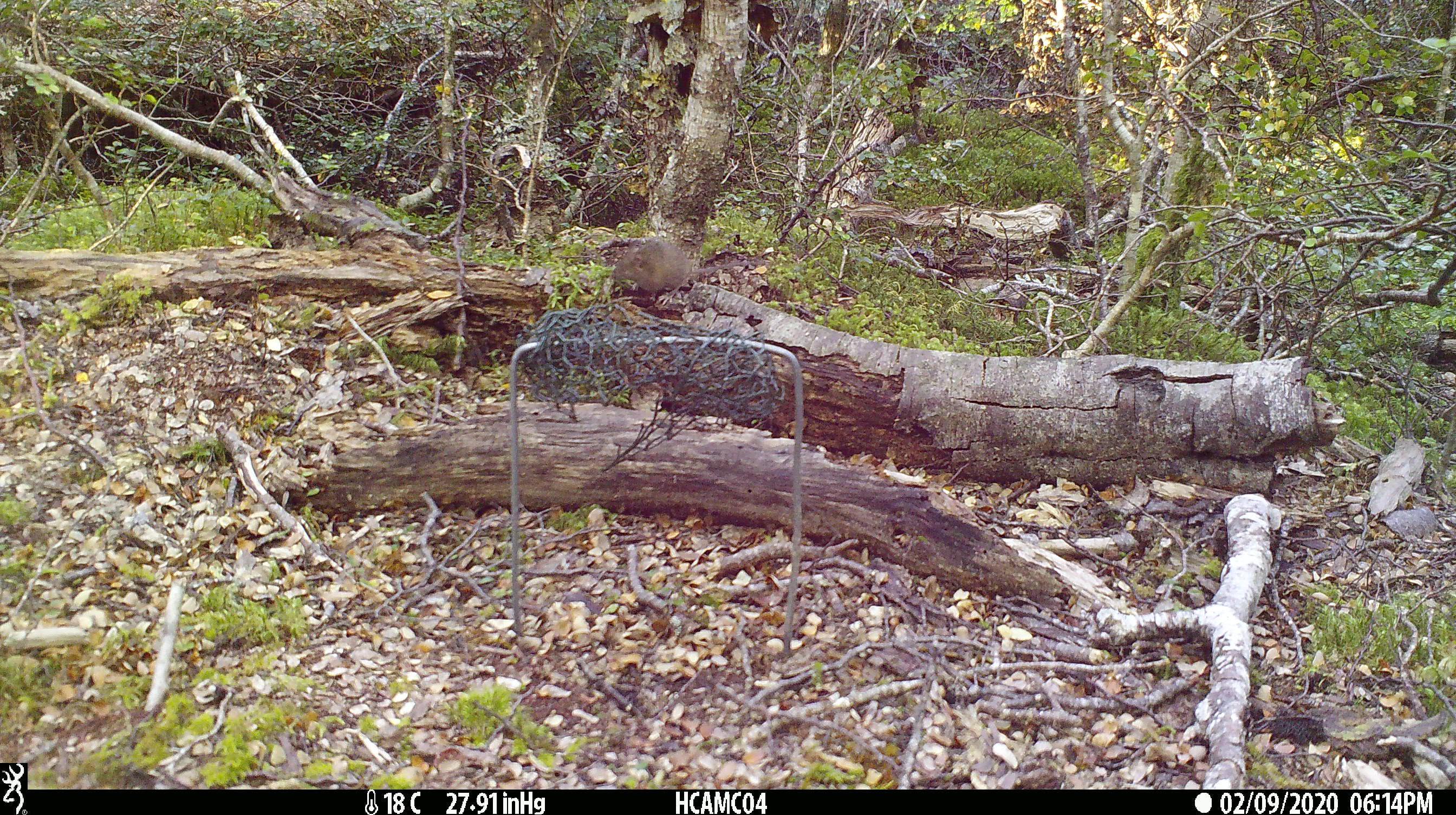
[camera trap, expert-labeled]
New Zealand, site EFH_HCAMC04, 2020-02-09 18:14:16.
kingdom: Animalia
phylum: Chordata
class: Mammalia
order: Rodentia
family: Muridae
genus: Mus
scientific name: Mus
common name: mouse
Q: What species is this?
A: Mouse (Mus).